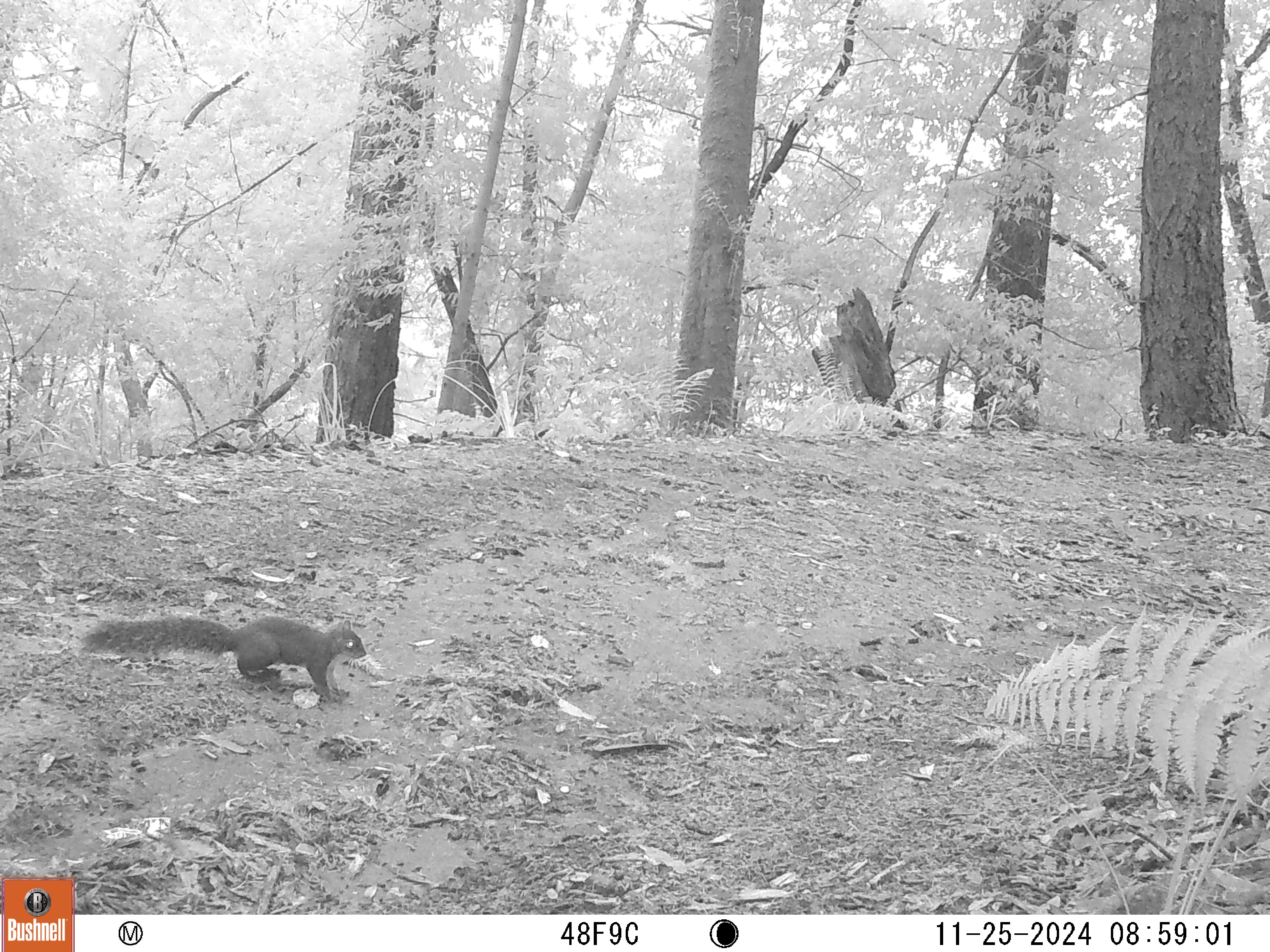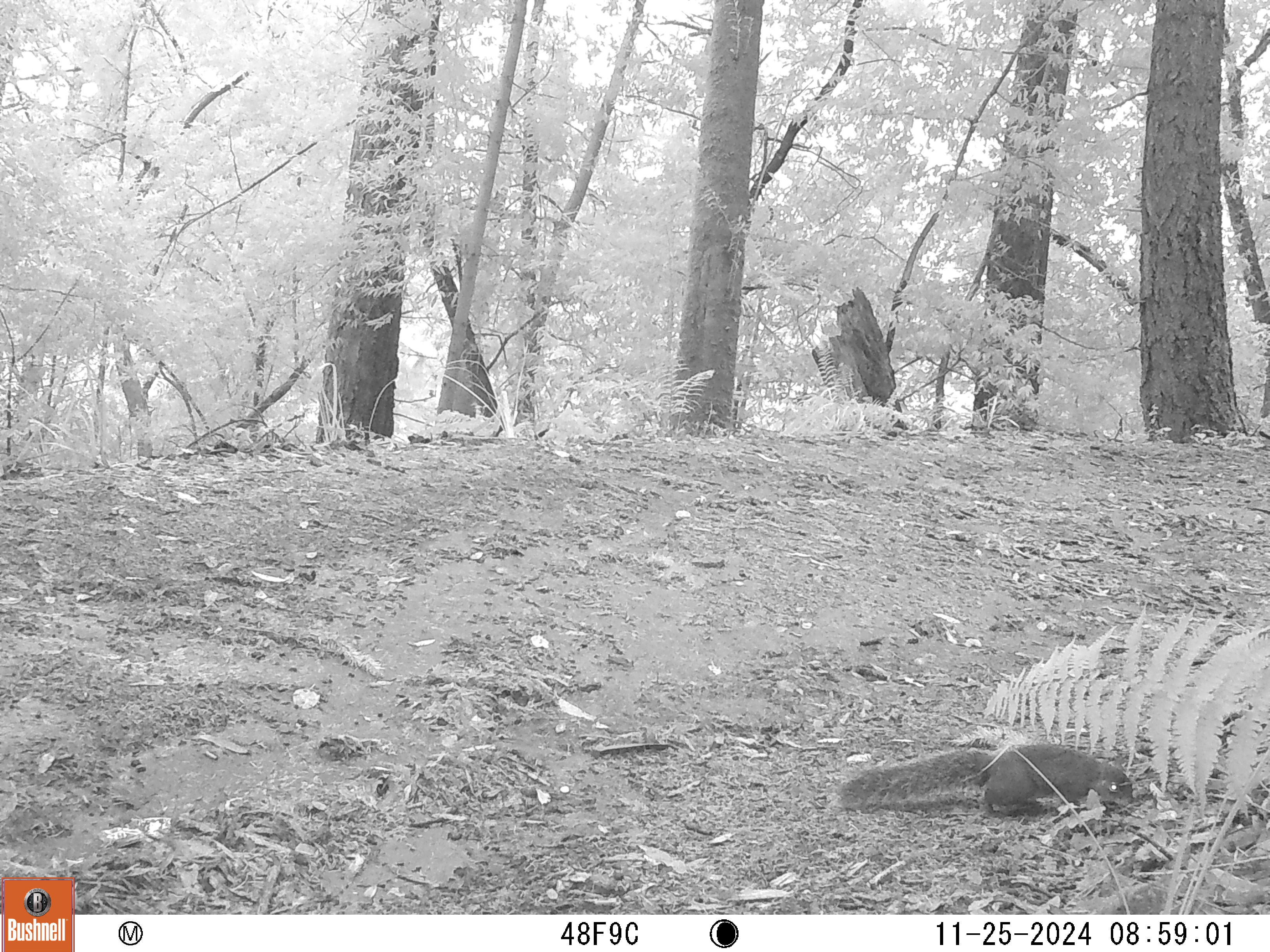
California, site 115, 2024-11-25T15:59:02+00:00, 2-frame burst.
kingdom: Animalia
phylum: Chordata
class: Mammalia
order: Rodentia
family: Sciuridae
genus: Sciurus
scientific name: Sciurus griseus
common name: western gray squirrel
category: western grey squirrel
Western grey squirrel (western gray squirrel) (Sciurus griseus).